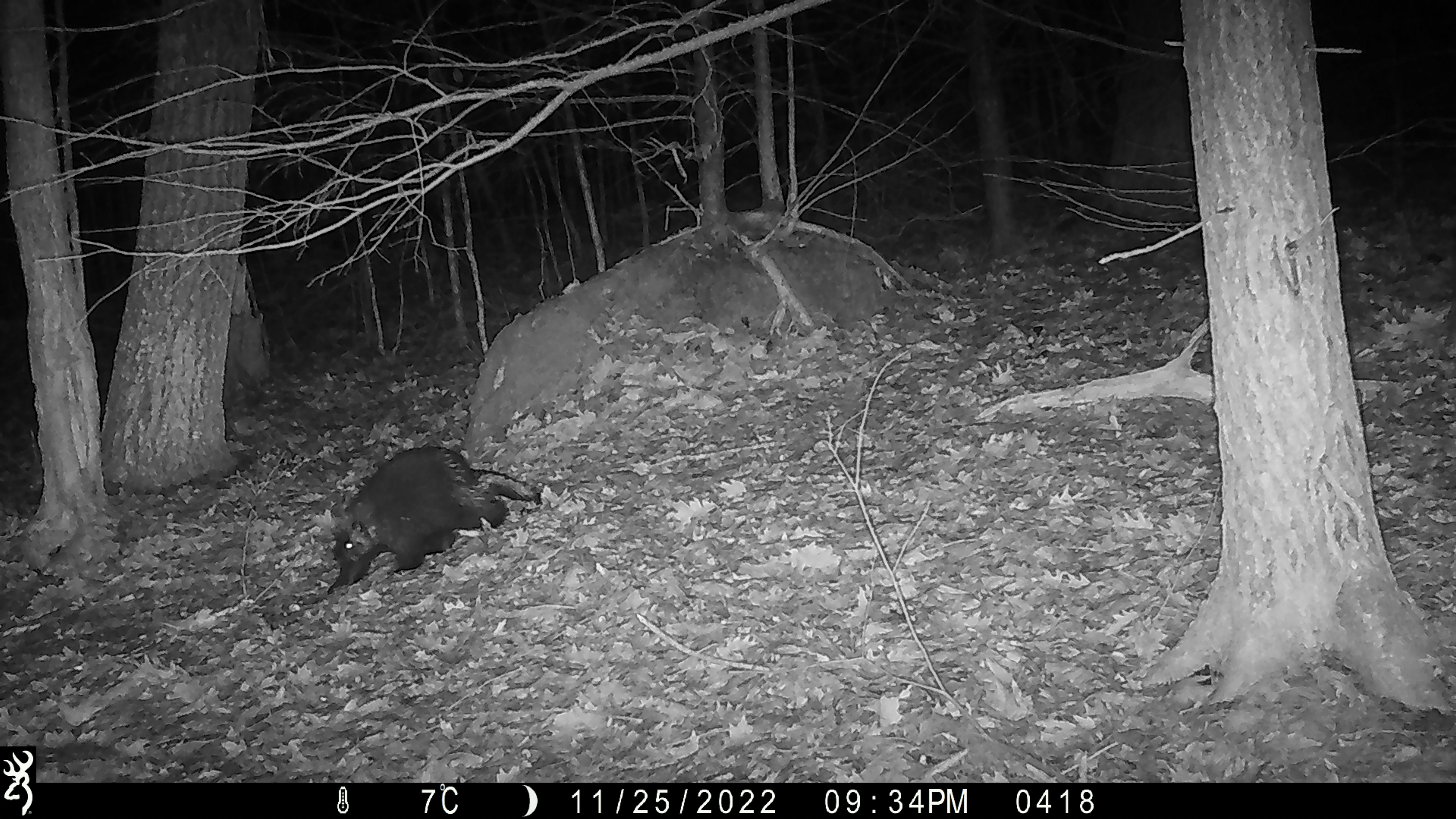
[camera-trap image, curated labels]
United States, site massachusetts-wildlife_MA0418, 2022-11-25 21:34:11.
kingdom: Animalia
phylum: Chordata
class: Mammalia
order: Rodentia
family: Erethizontidae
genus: Erethizon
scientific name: Erethizon dorsatum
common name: porcupine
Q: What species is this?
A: Porcupine (Erethizon dorsatum).